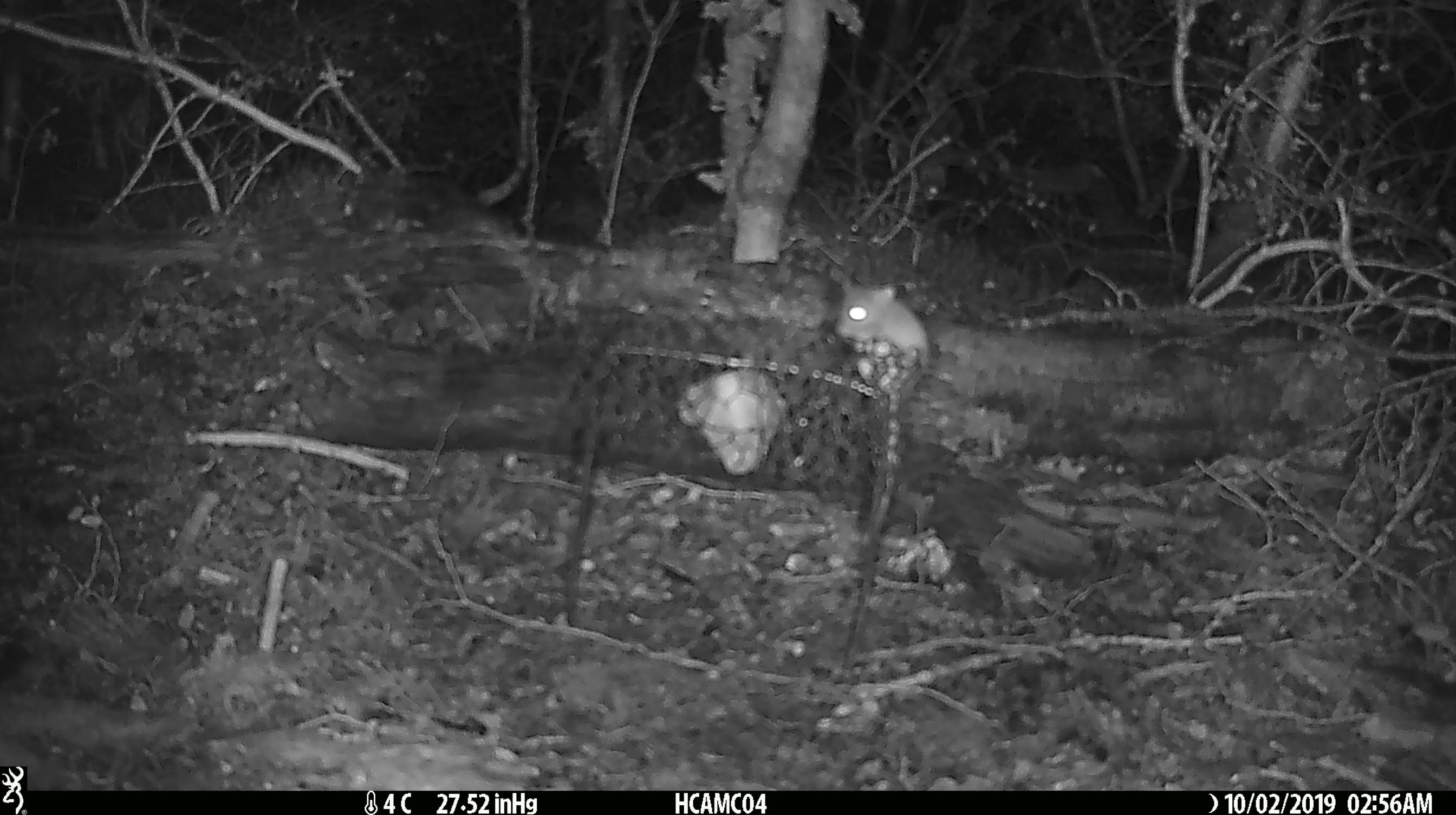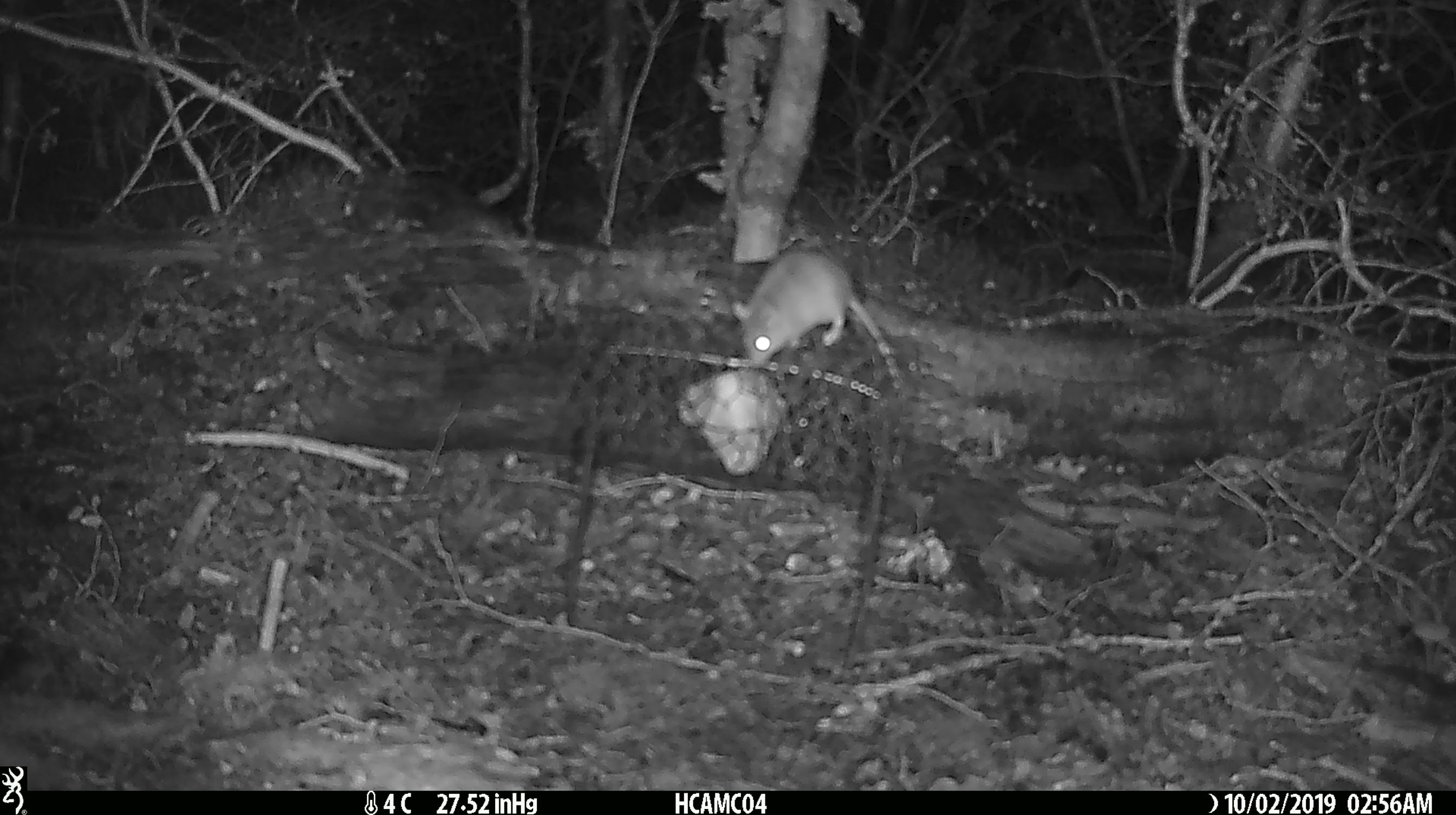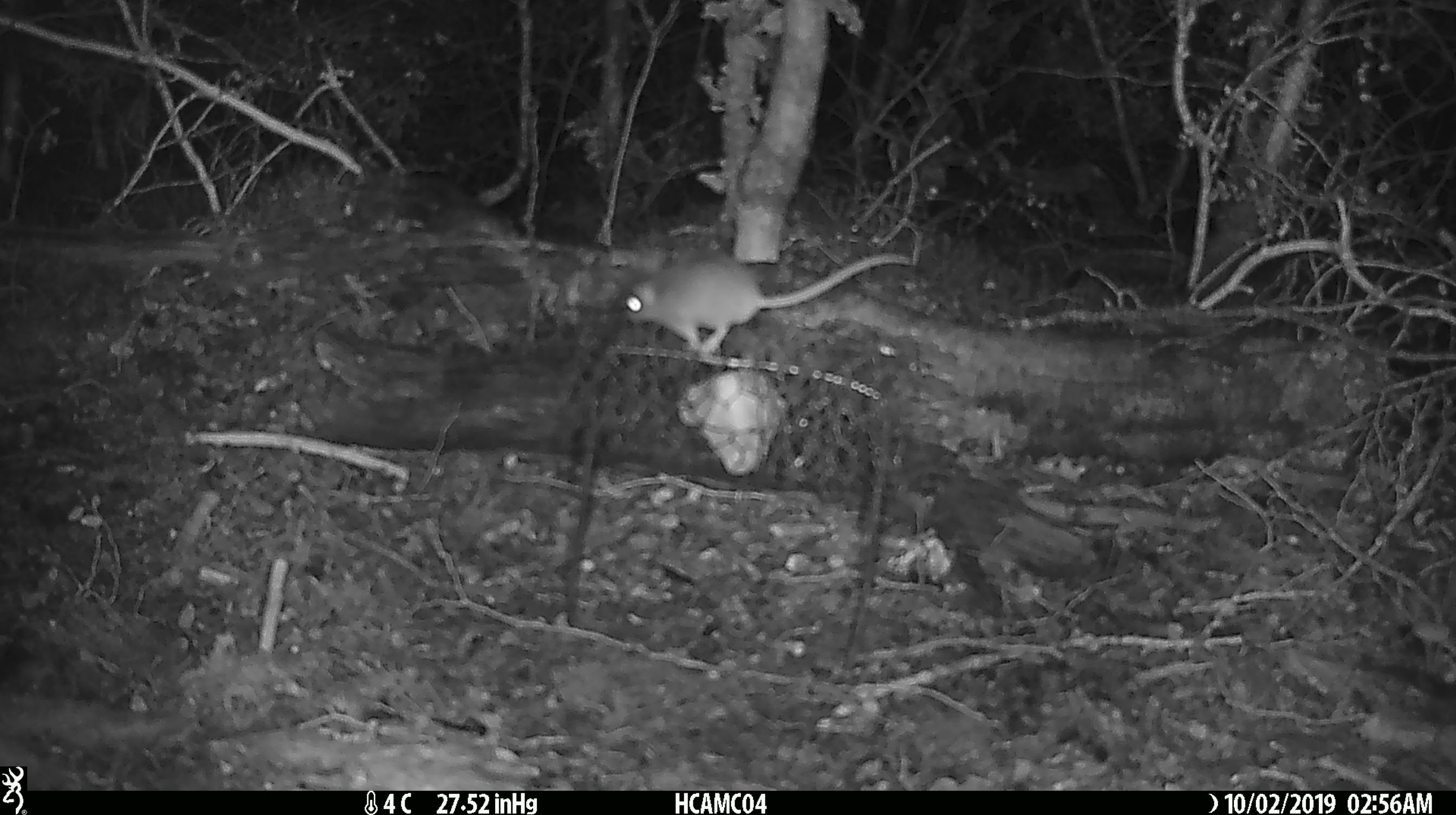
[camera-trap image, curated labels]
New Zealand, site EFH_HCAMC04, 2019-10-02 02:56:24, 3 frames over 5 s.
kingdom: Animalia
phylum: Chordata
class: Mammalia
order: Rodentia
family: Muridae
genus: Mus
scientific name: Mus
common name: mouse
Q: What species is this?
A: Mouse (Mus).